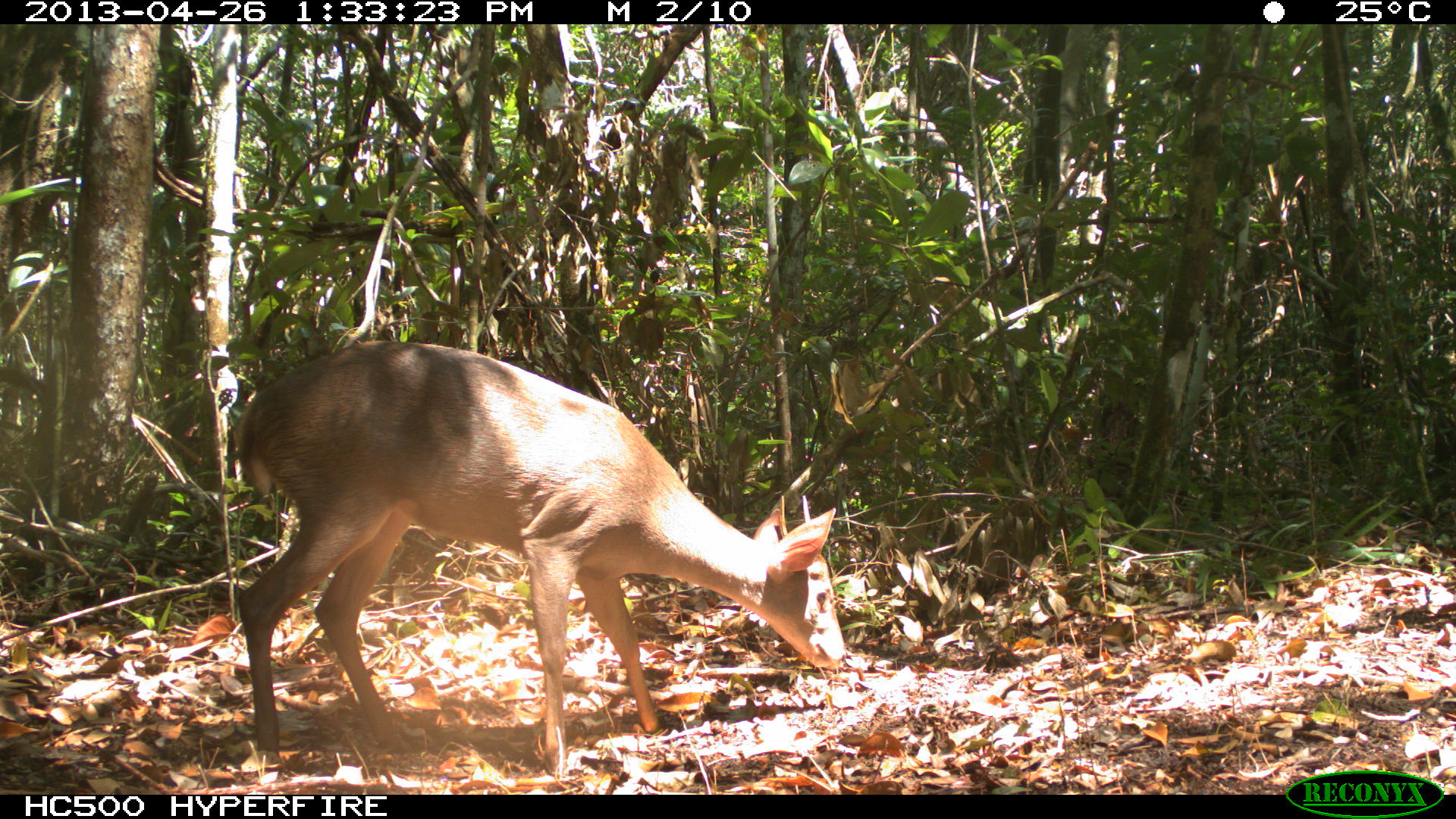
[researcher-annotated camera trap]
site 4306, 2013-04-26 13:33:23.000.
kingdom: Animalia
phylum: Chordata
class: Mammalia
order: Artiodactyla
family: Cervidae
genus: Odocoileus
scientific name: Odocoileus pandora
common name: yucatán brown brocket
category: mazama pandora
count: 1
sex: male